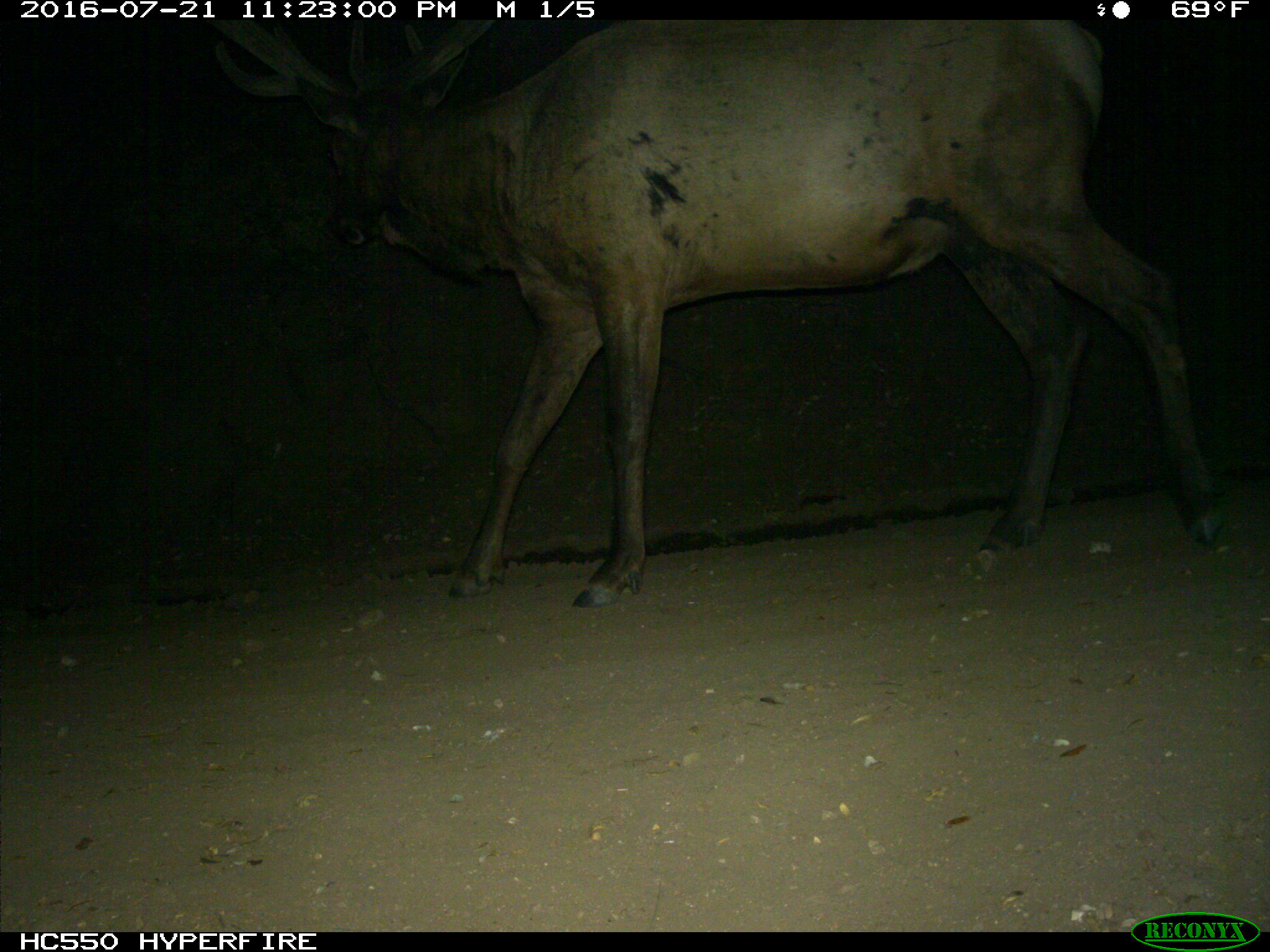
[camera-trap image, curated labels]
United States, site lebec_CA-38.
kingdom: Animalia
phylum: Chordata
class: Mammalia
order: Artiodactyla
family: Cervidae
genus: Cervus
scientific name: Cervus canadensis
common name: elk